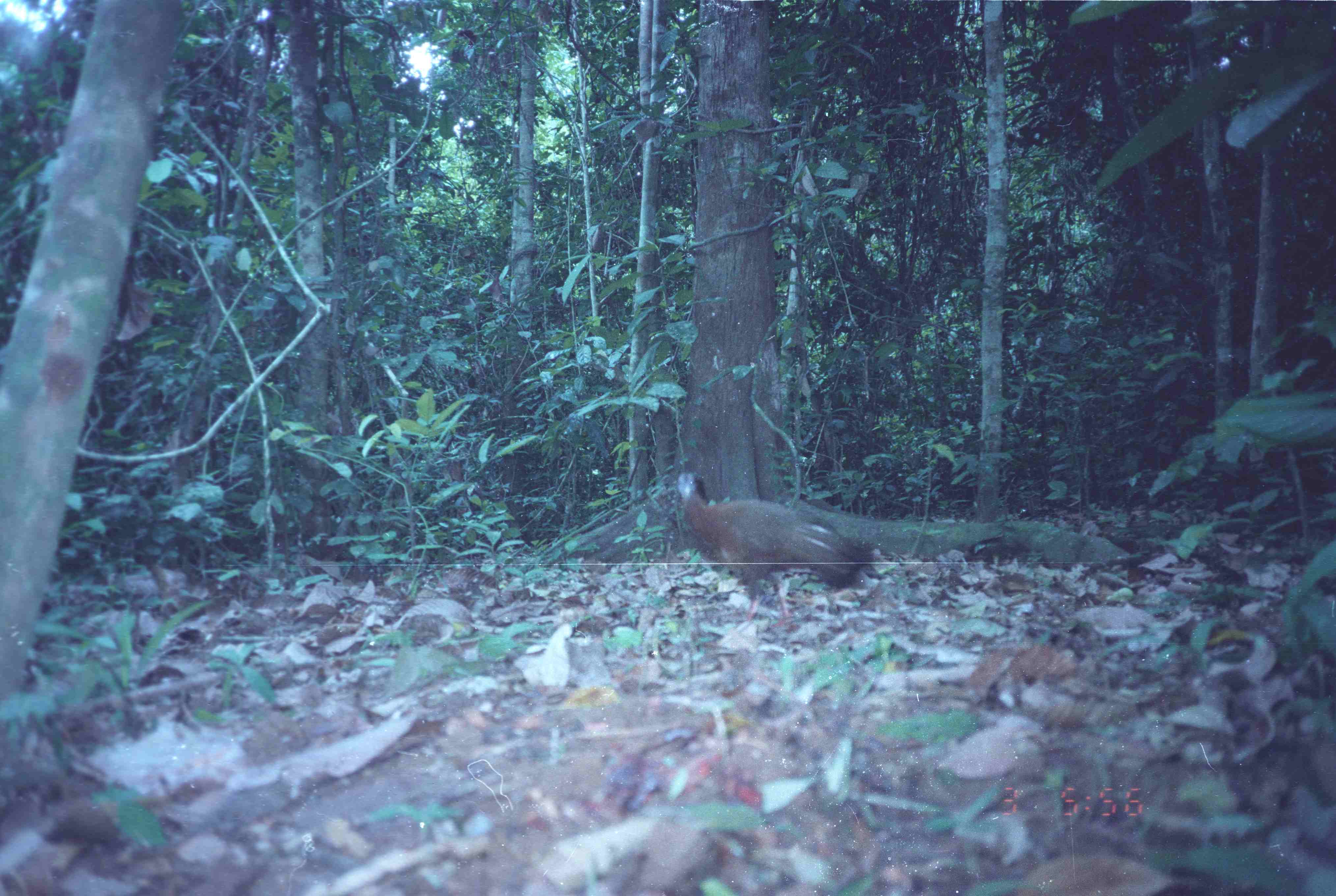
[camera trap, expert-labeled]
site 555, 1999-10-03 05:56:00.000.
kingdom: Animalia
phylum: Chordata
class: Aves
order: Galliformes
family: Phasianidae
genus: Argusianus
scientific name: Argusianus argus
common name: great argus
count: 1